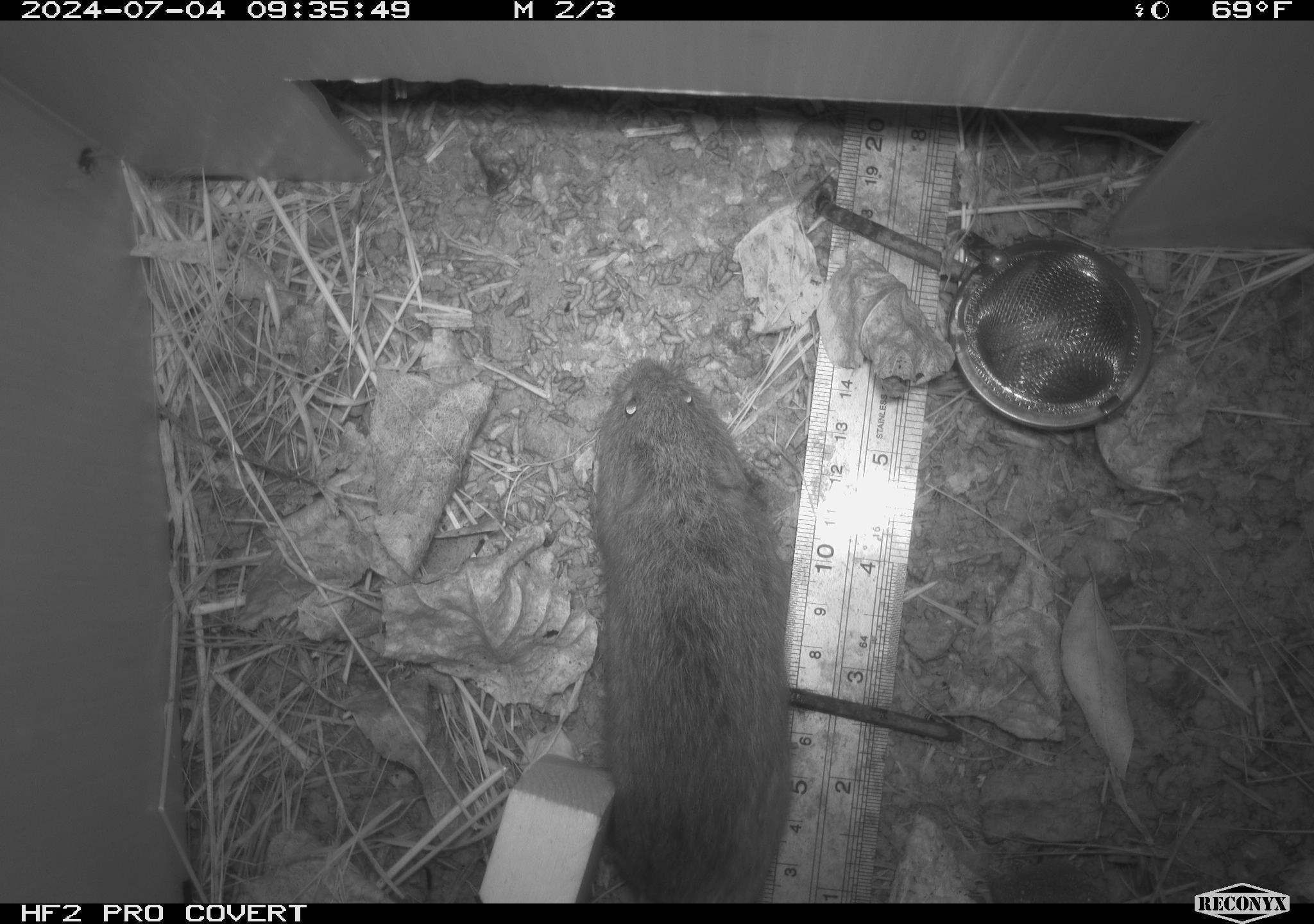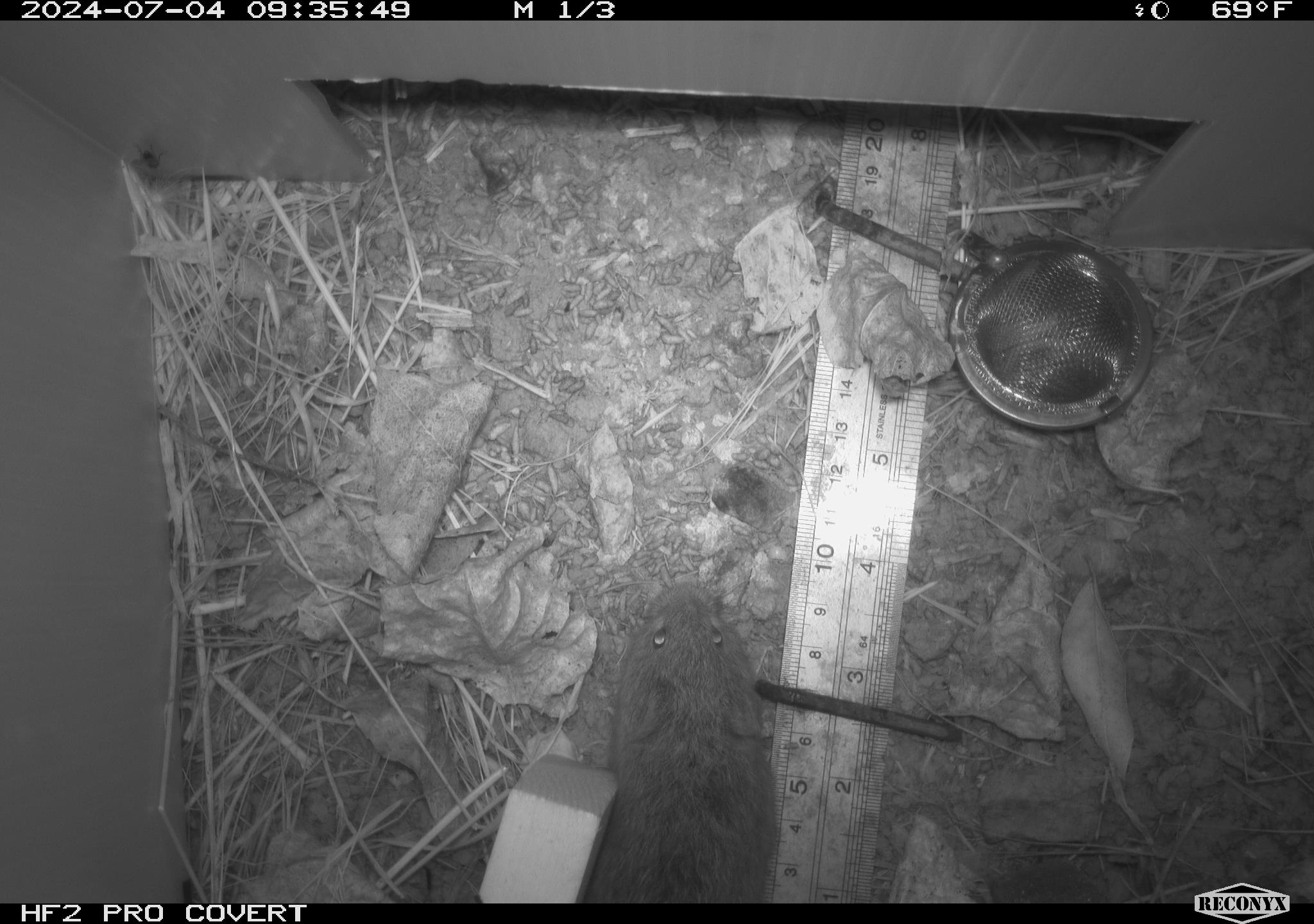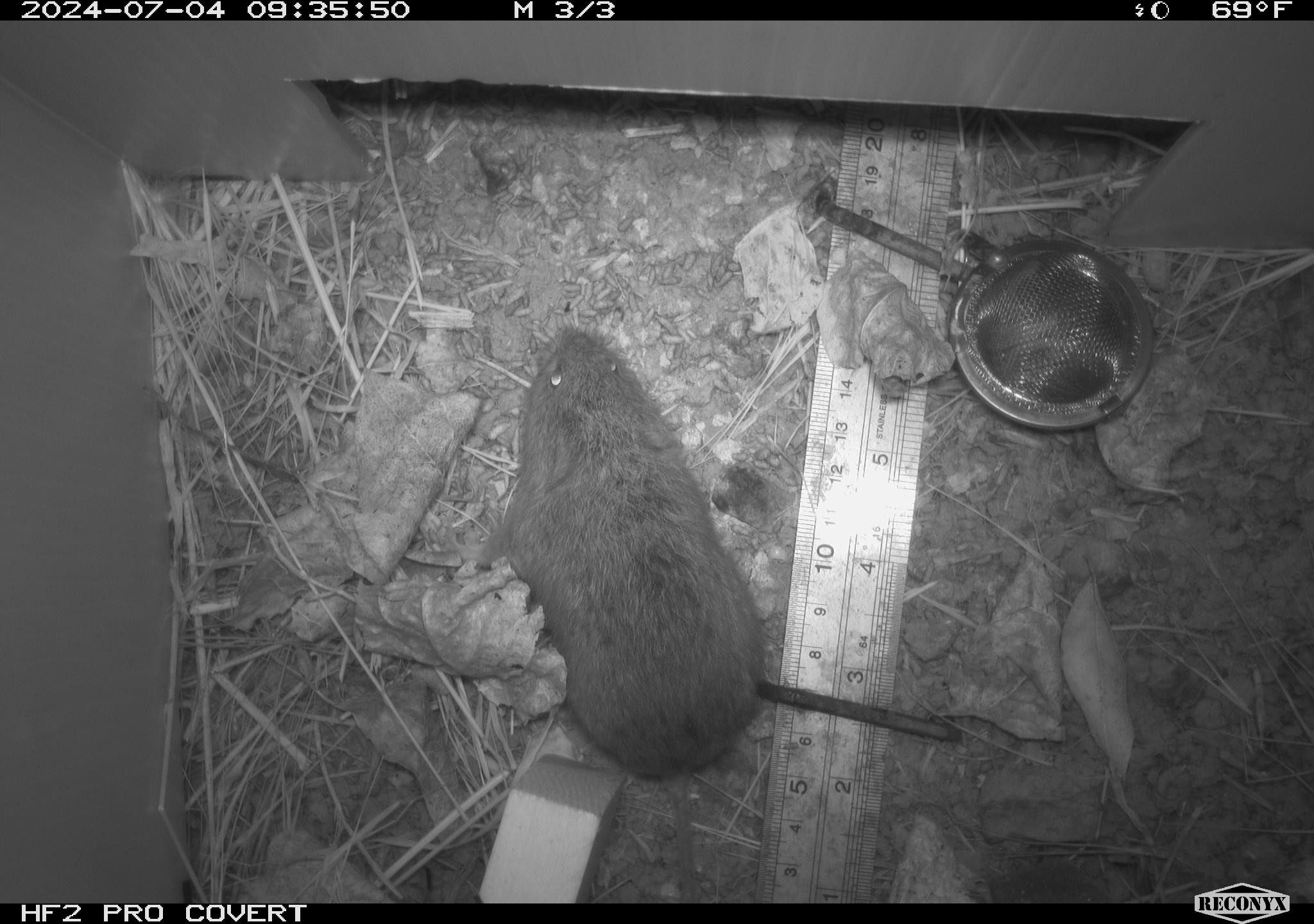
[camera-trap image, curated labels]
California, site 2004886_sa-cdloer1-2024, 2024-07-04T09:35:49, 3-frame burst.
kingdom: Animalia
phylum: Chordata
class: Mammalia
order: Rodentia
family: Cricetidae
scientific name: Arvicolinae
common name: voles, lemmings, and muskrats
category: arvicolinae subfamily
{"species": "arvicolinae subfamily (voles, lemmings, and muskrats) (Arvicolinae)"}